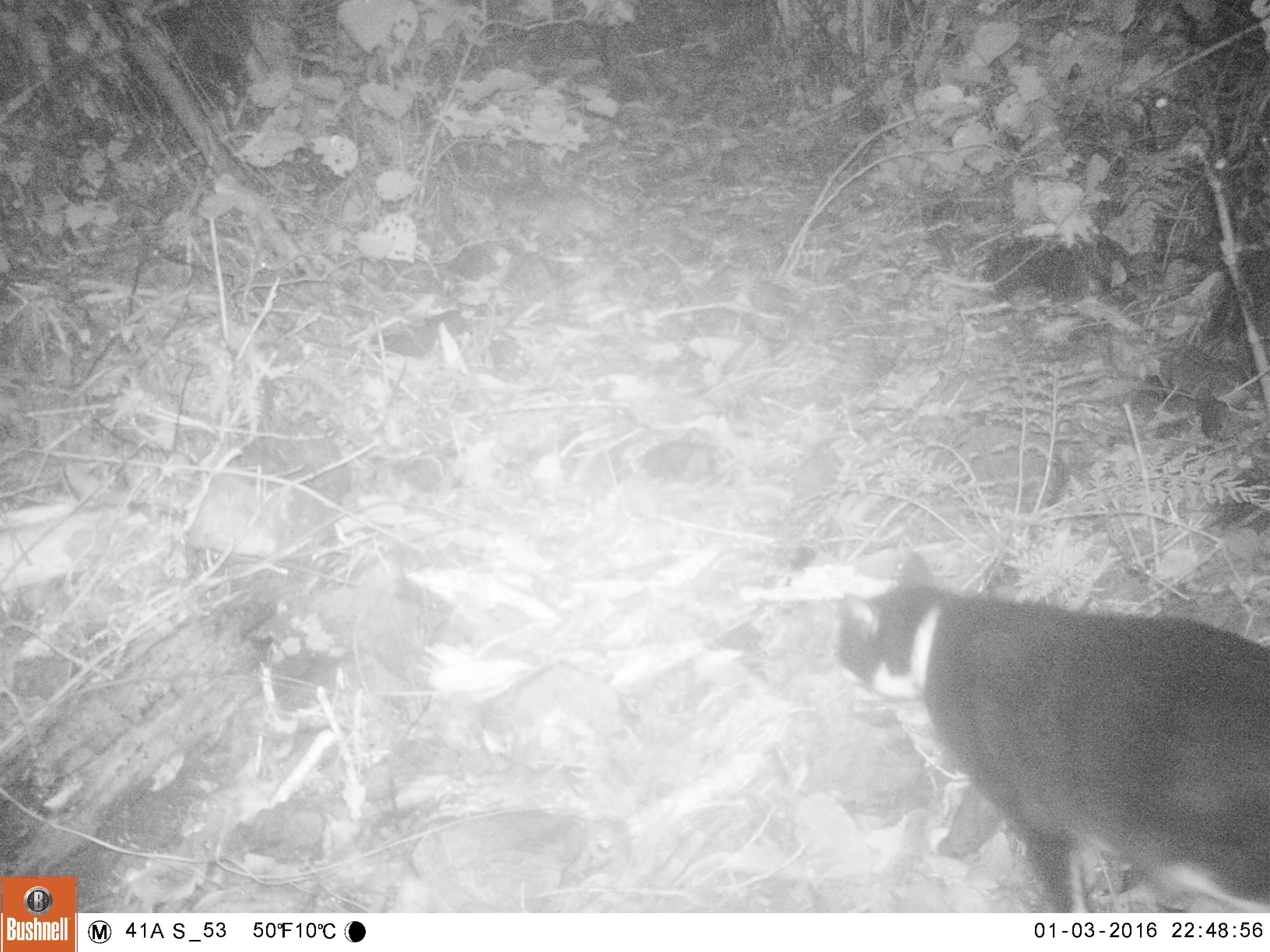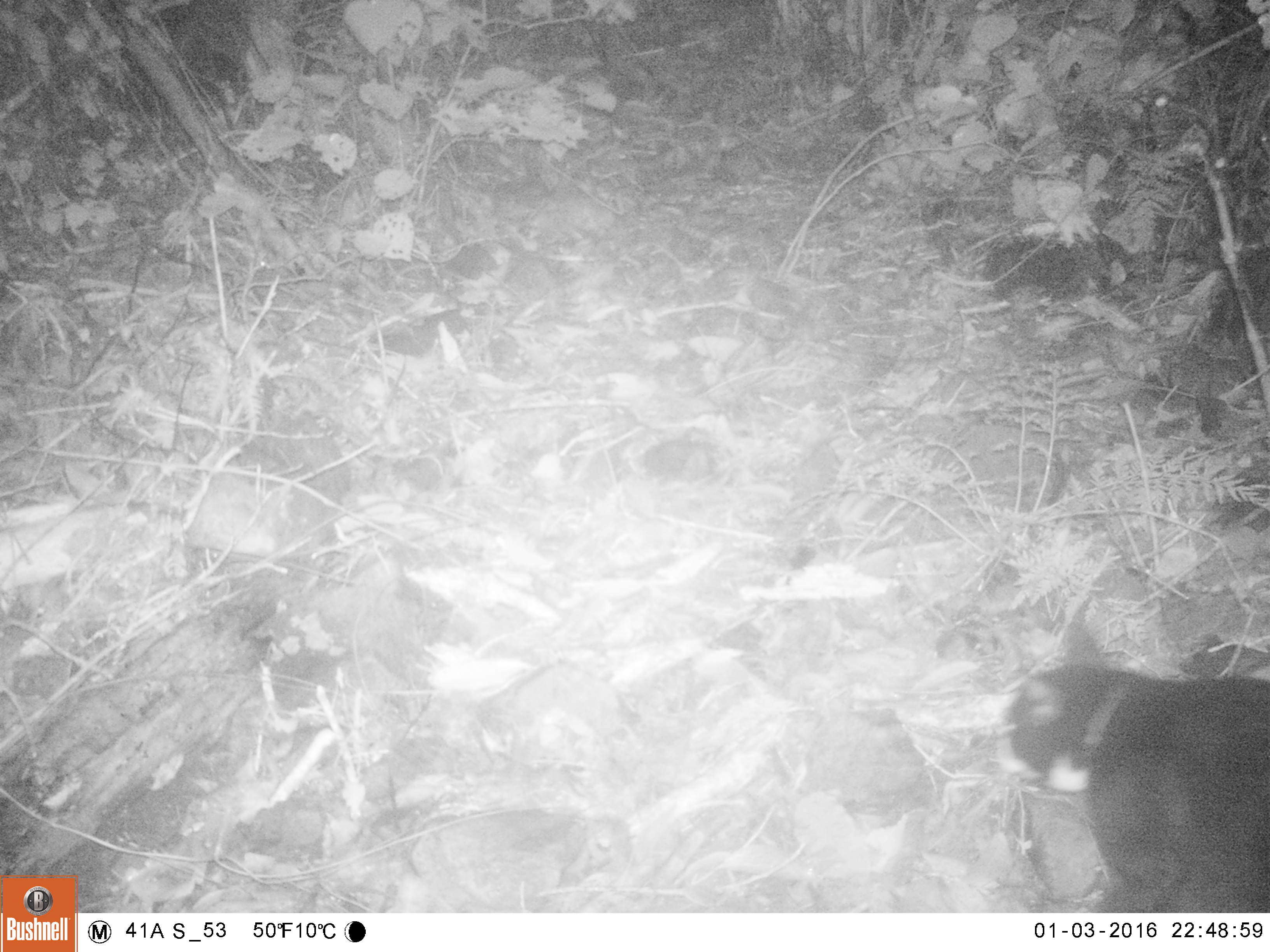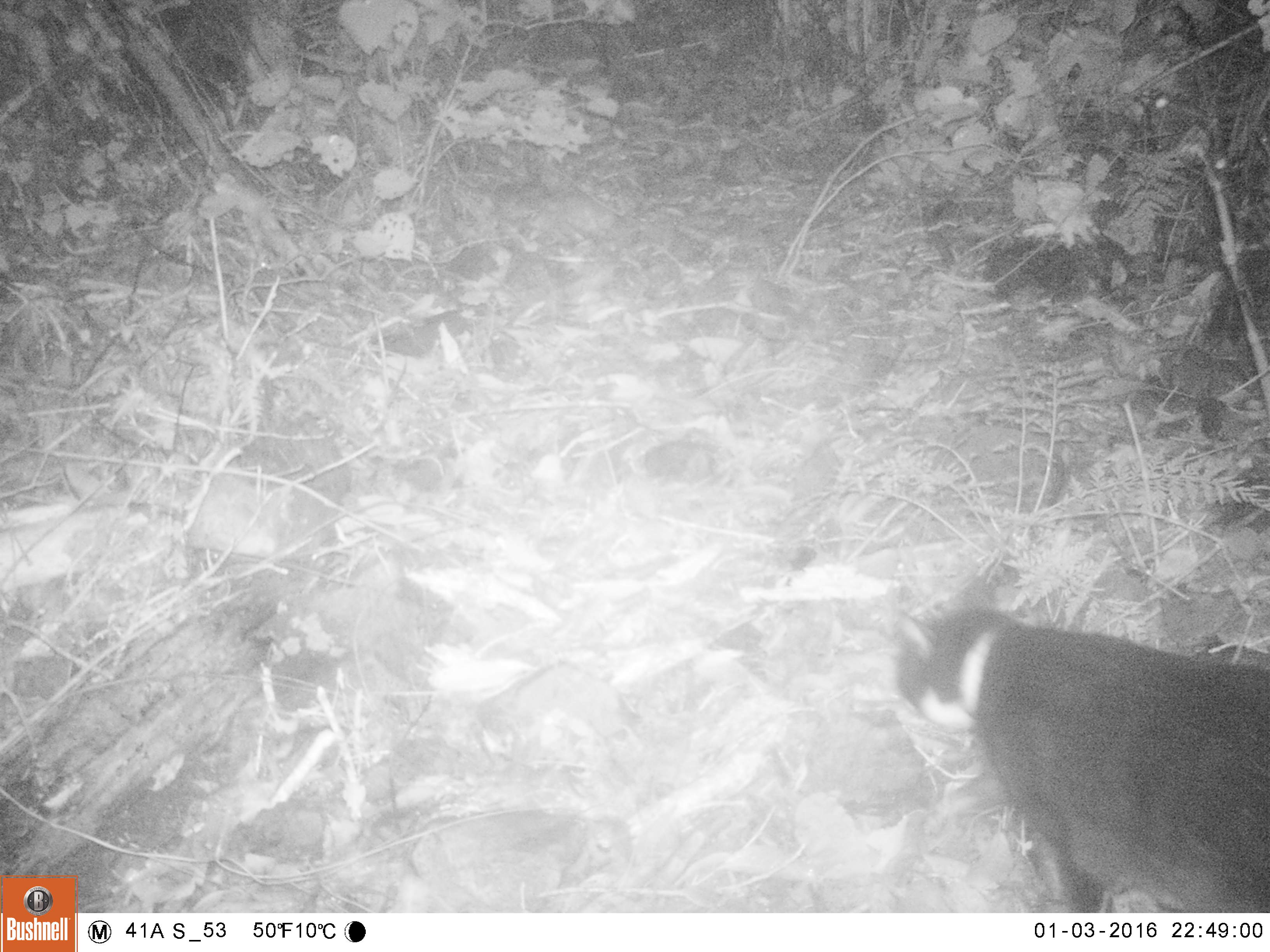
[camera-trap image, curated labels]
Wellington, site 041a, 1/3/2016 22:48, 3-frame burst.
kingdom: Animalia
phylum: Chordata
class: Mammalia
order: Carnivora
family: Felidae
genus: Felis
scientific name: Felis catus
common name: cat